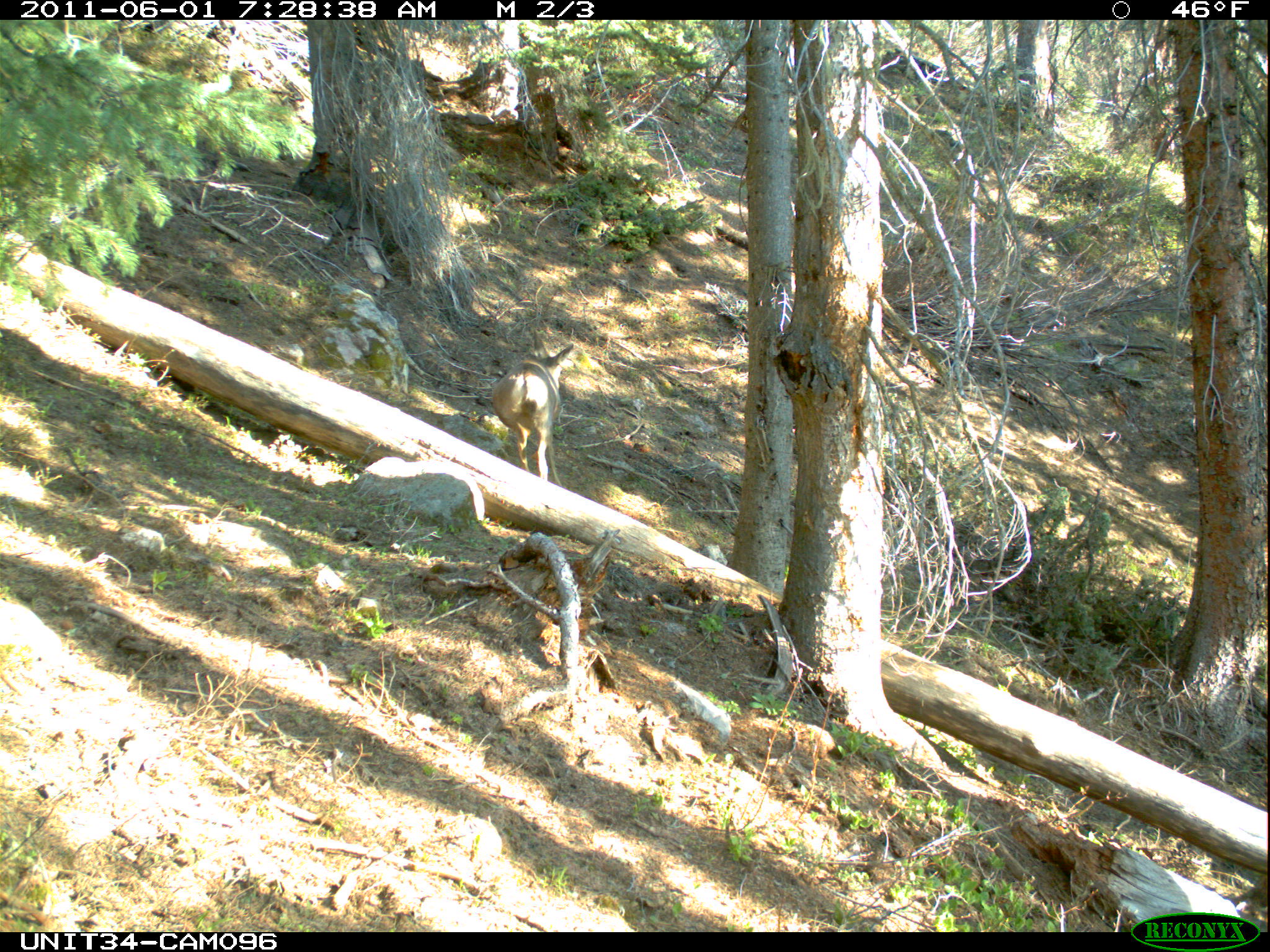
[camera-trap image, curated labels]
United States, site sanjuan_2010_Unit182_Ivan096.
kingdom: Animalia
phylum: Chordata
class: Mammalia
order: Artiodactyla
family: Cervidae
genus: Odocoileus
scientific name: Odocoileus hemionus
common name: mule deer